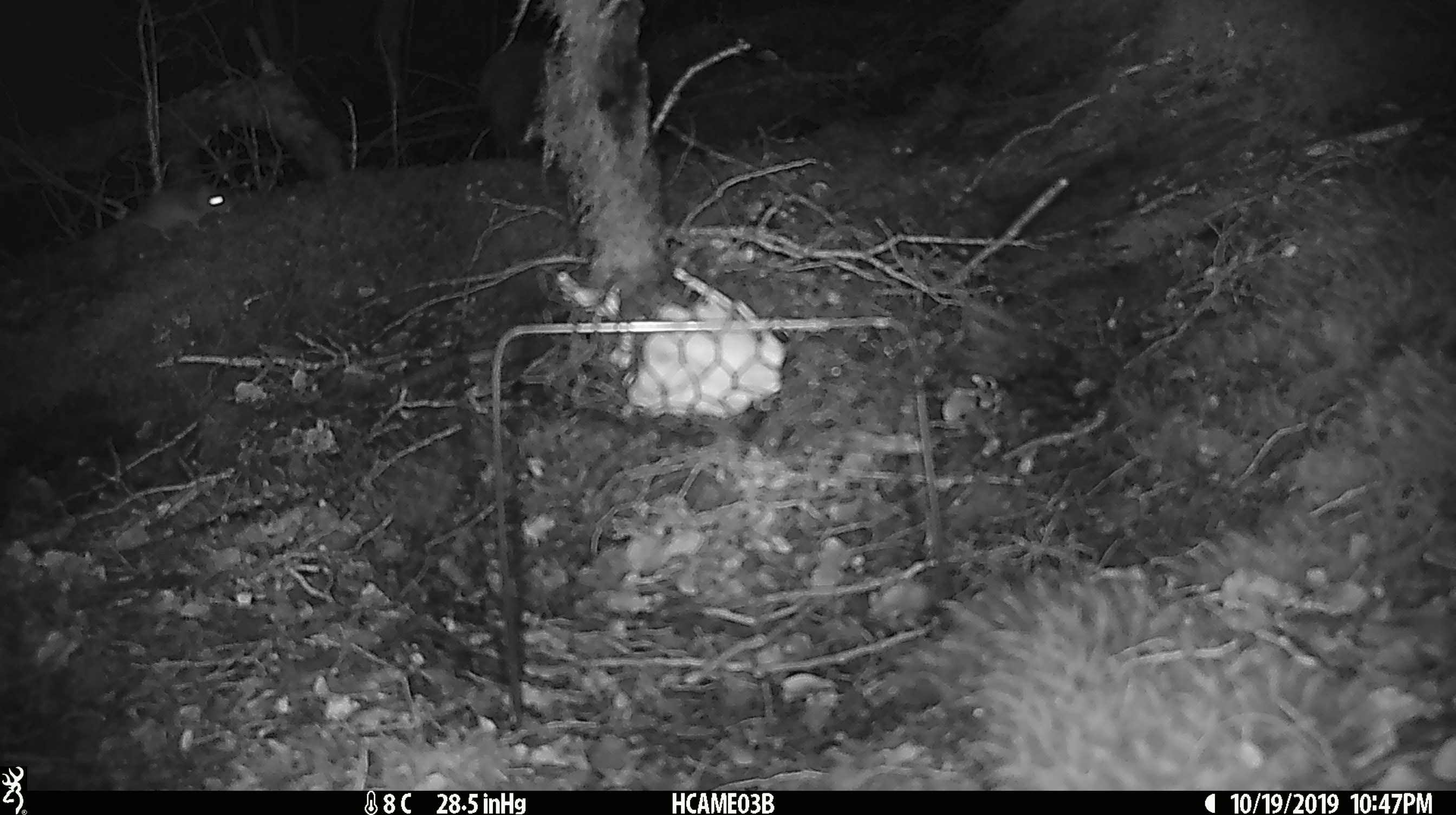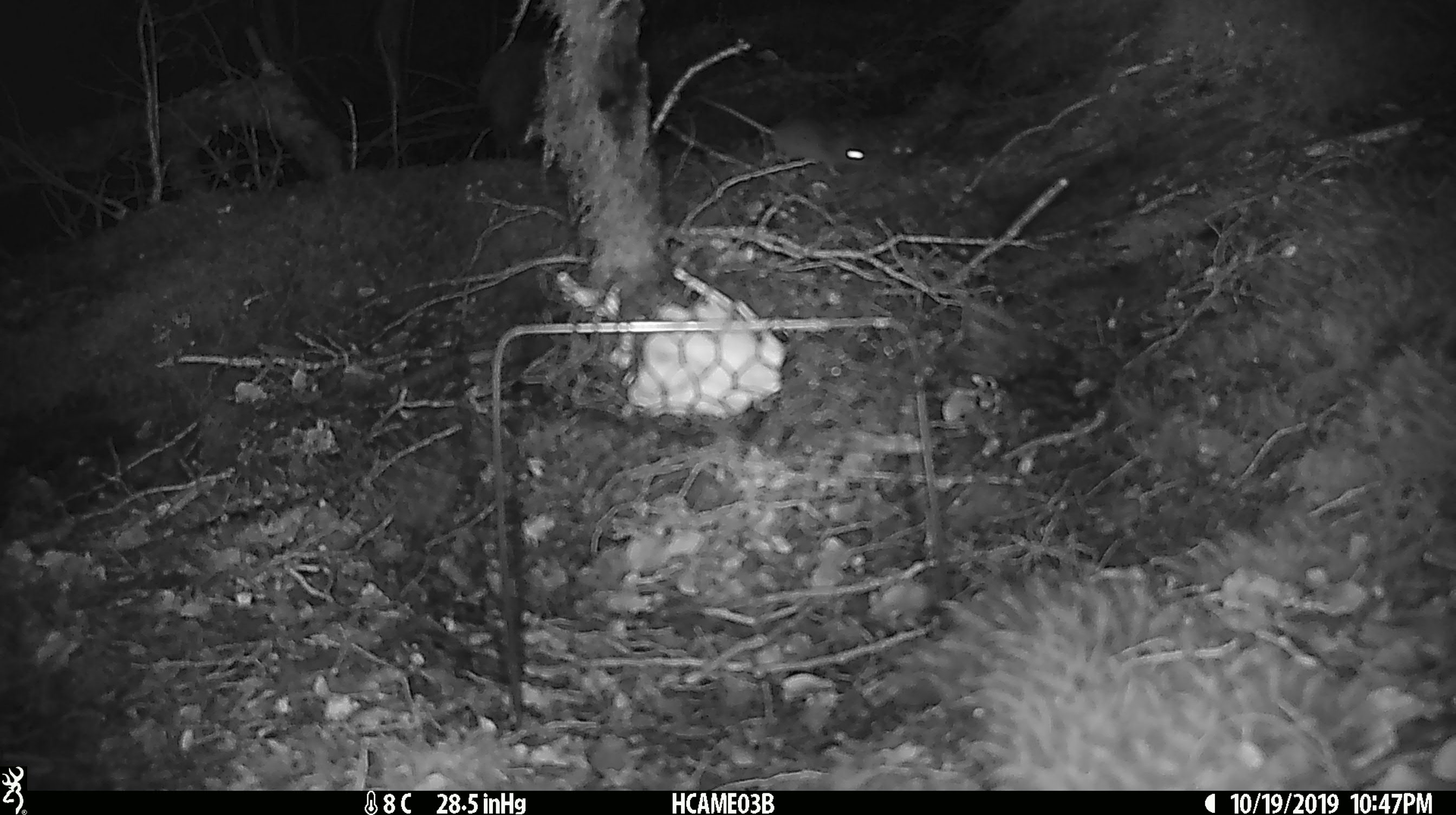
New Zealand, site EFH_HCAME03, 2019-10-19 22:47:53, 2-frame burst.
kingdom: Animalia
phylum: Chordata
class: Mammalia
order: Rodentia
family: Muridae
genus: Mus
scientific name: Mus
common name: mouse